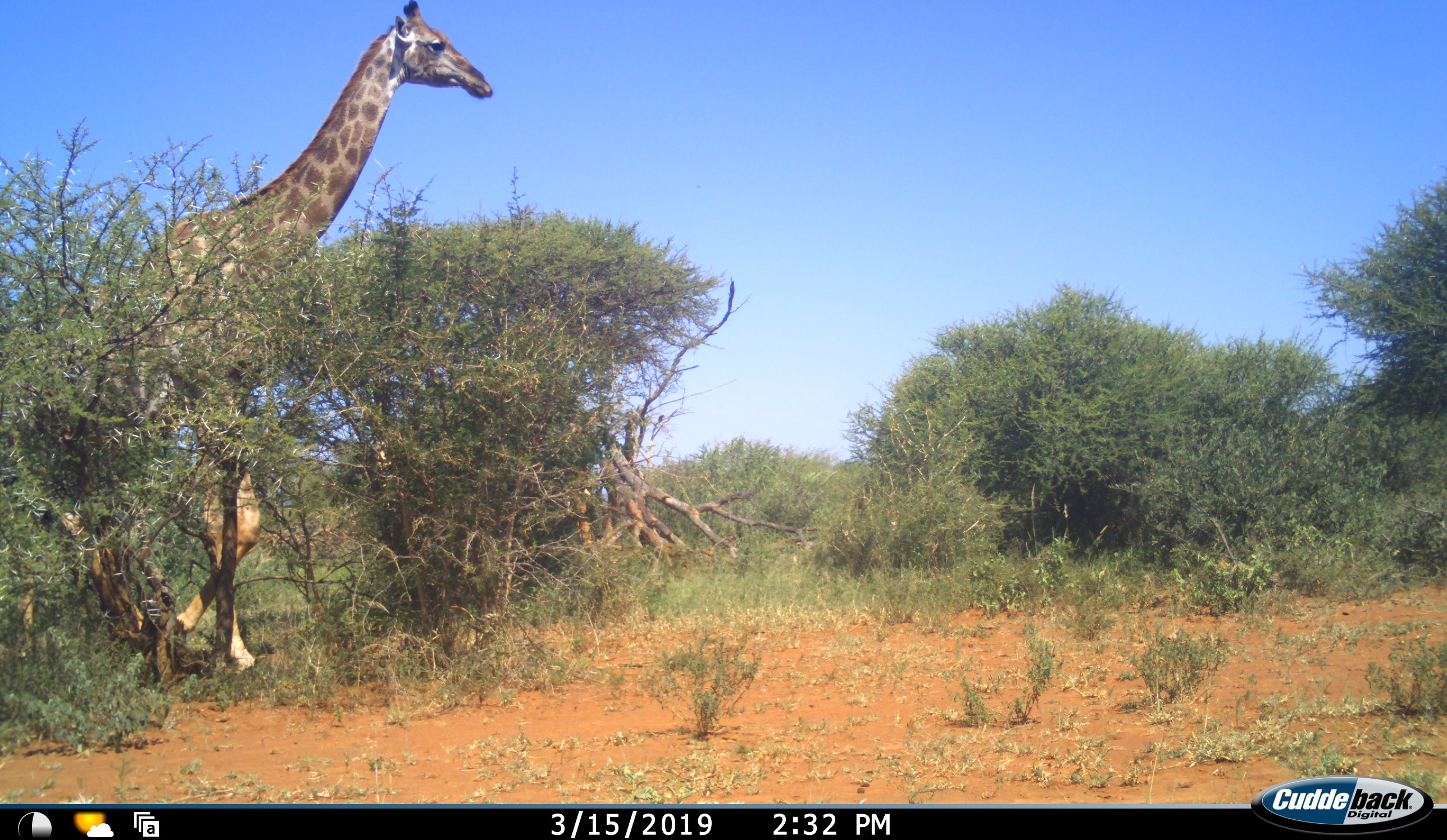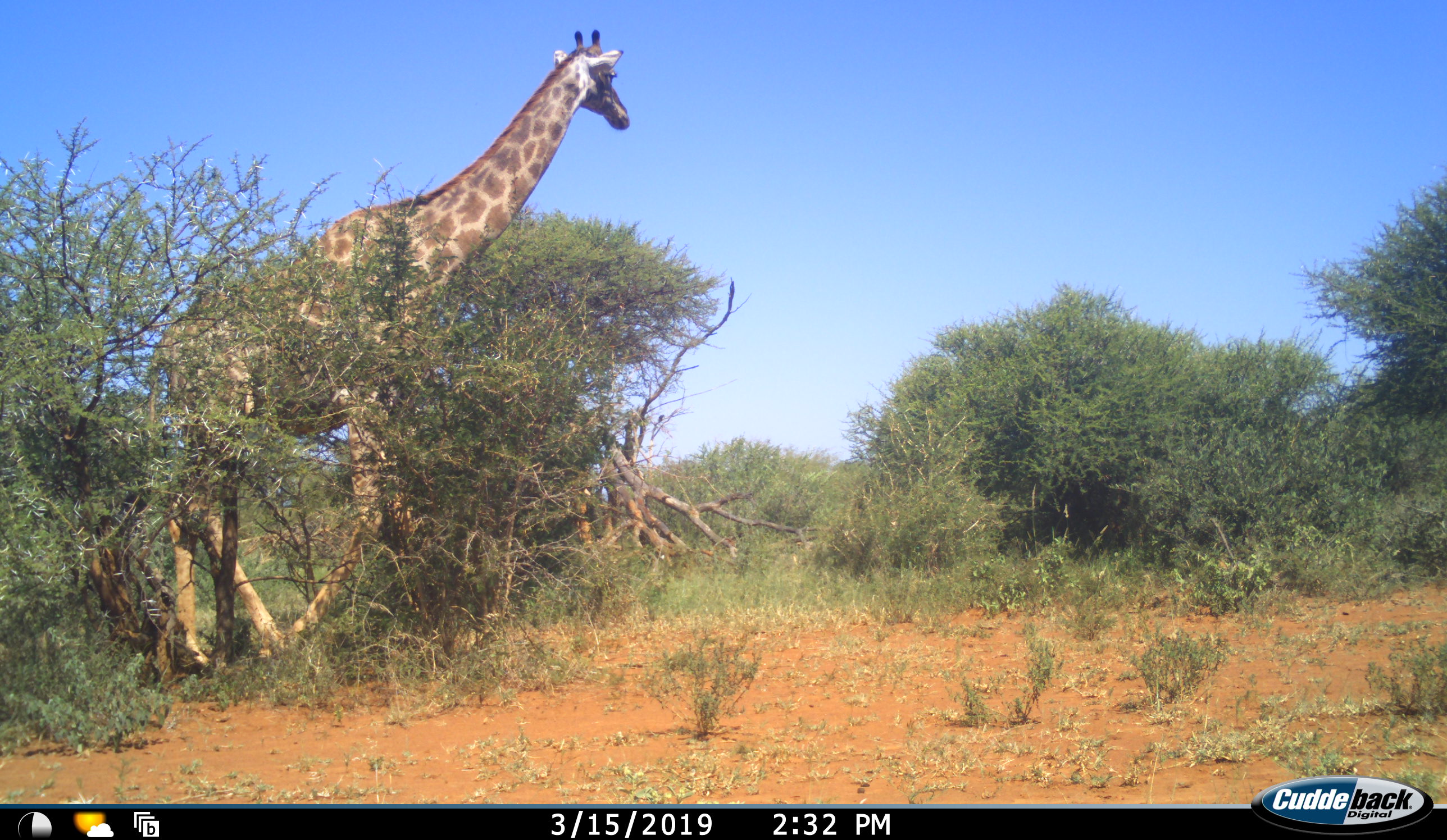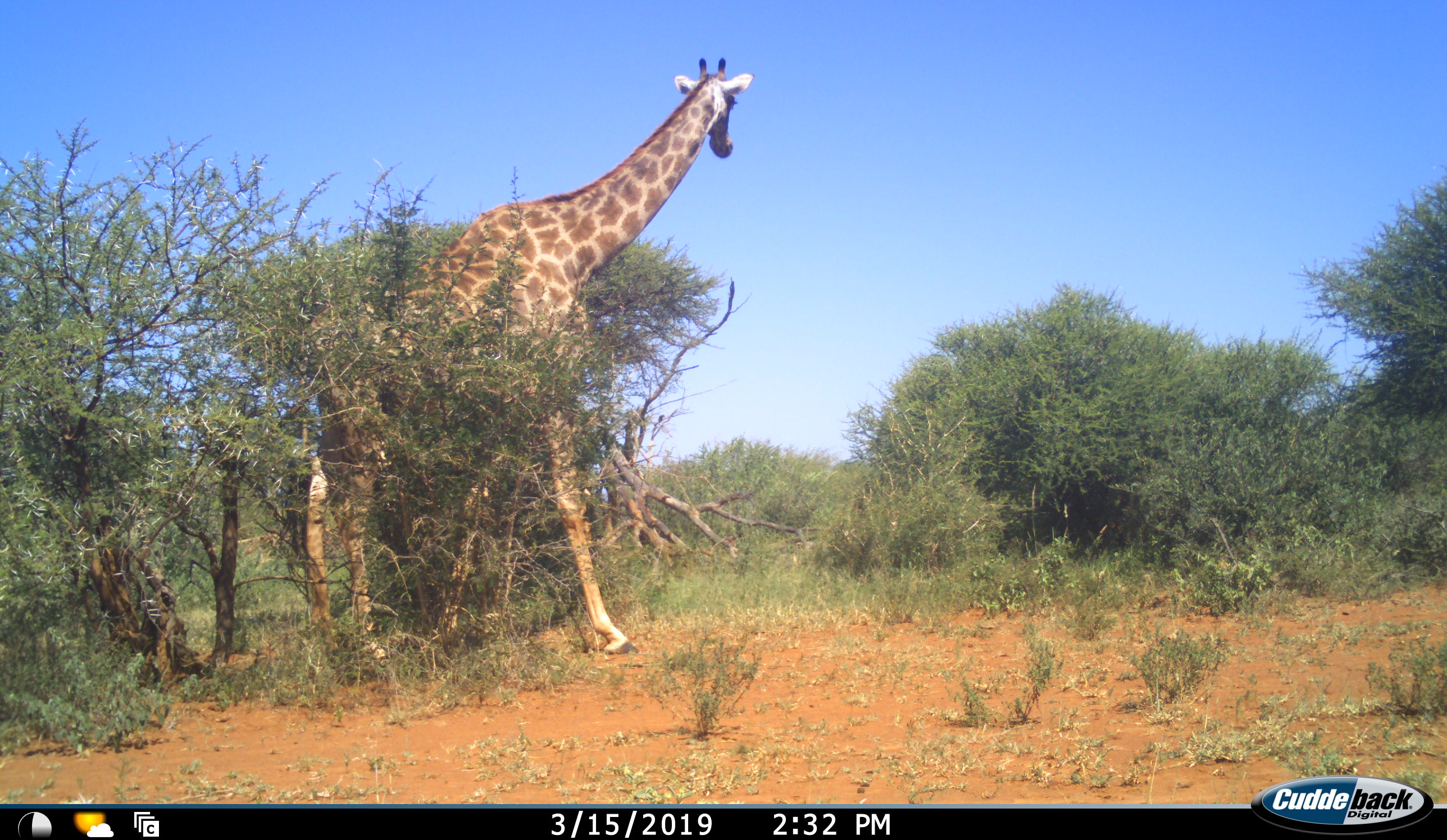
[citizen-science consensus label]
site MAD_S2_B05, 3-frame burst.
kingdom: Animalia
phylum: Chordata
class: Mammalia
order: Artiodactyla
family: Giraffidae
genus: Giraffa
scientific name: Giraffa camelopardalis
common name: giraffe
Giraffe (Giraffa camelopardalis), count 1. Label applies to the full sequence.